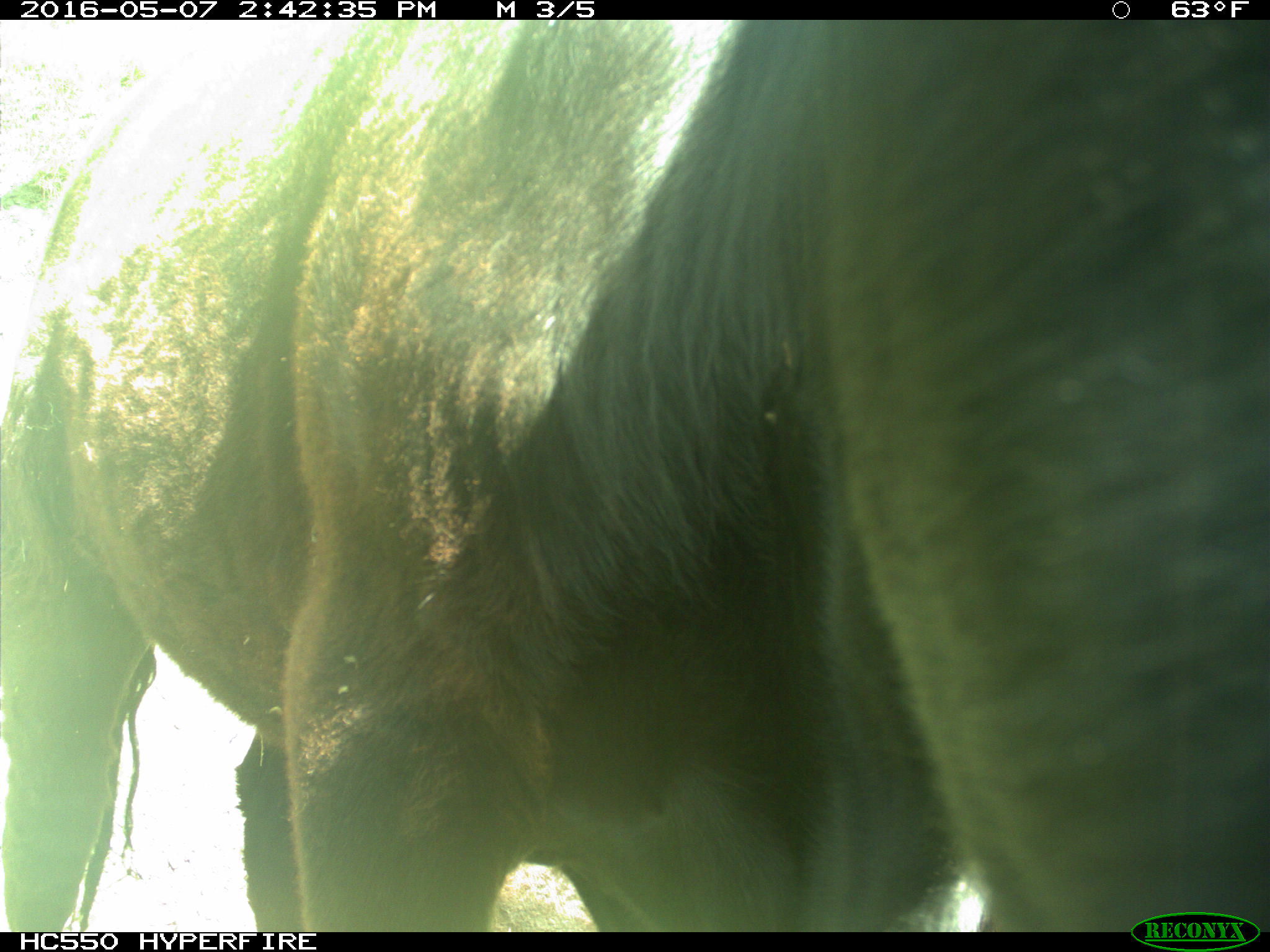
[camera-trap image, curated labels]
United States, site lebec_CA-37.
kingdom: Animalia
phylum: Chordata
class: Mammalia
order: Artiodactyla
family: Bovidae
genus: Bos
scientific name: Bos taurus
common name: domestic cow